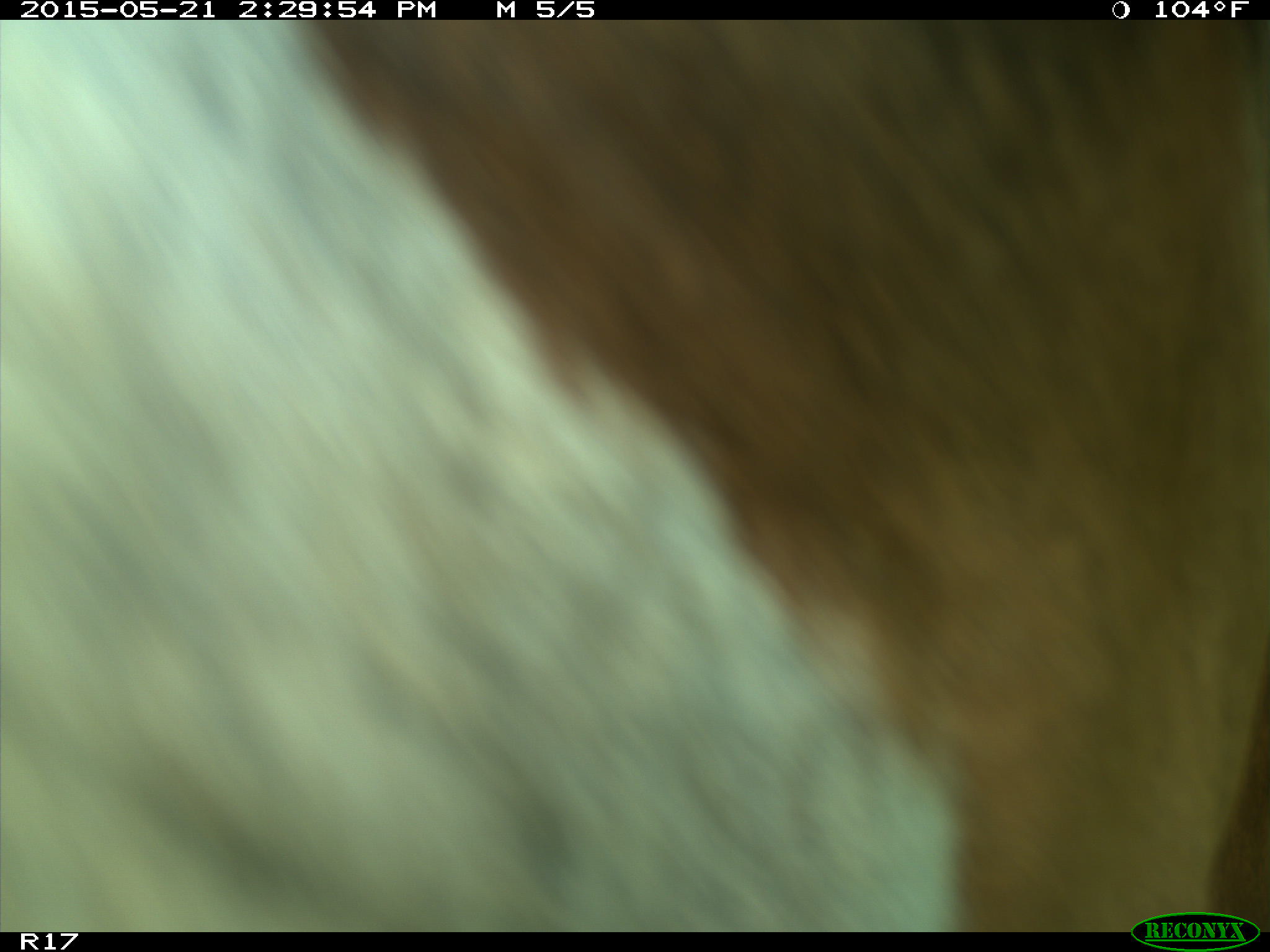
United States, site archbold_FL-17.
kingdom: Animalia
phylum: Chordata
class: Mammalia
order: Artiodactyla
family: Bovidae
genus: Bos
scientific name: Bos taurus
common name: domestic cow